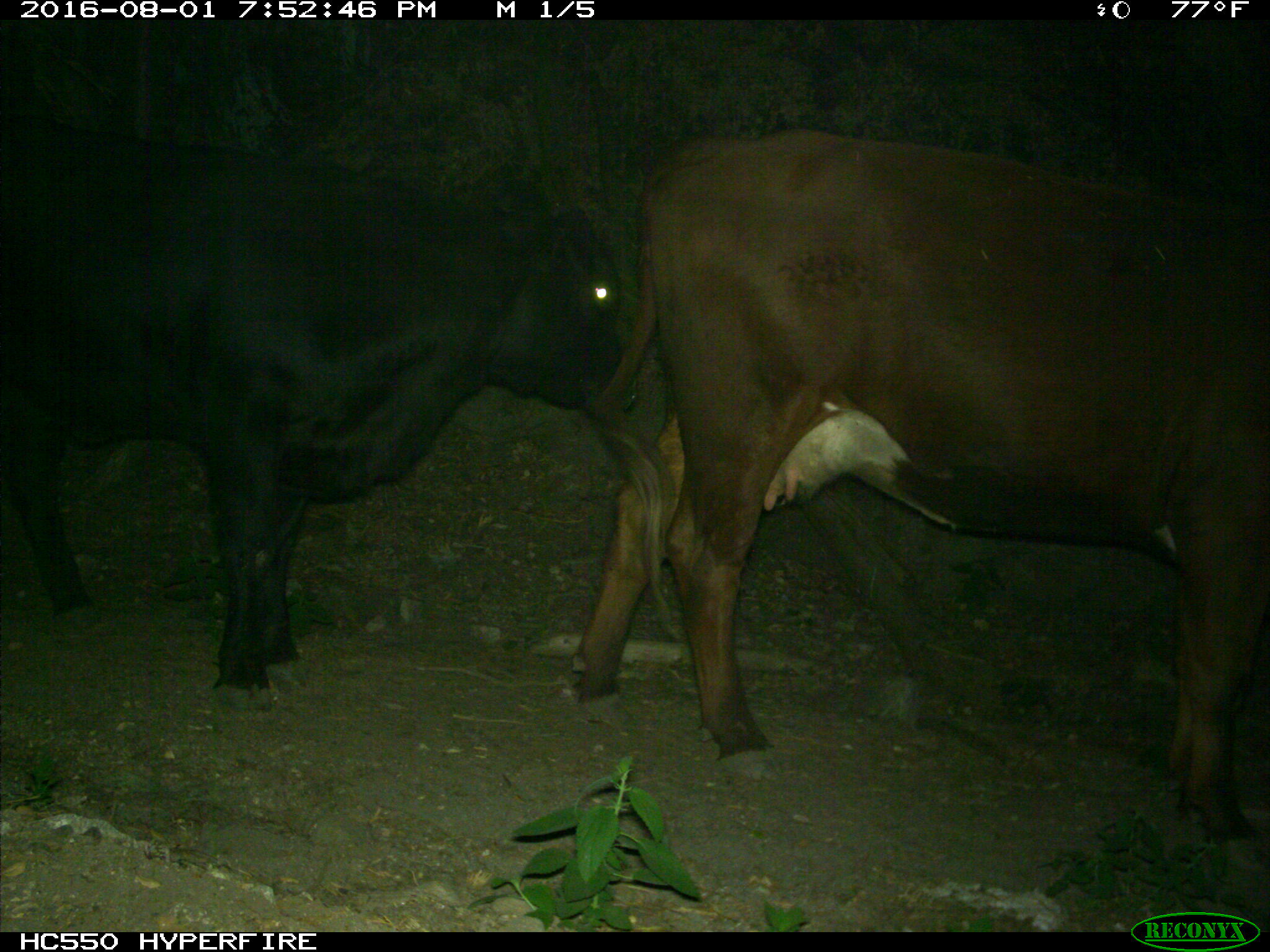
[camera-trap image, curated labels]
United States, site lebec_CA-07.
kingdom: Animalia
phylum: Chordata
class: Mammalia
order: Artiodactyla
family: Bovidae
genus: Bos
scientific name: Bos taurus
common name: domestic cow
Bos taurus (domestic cow).